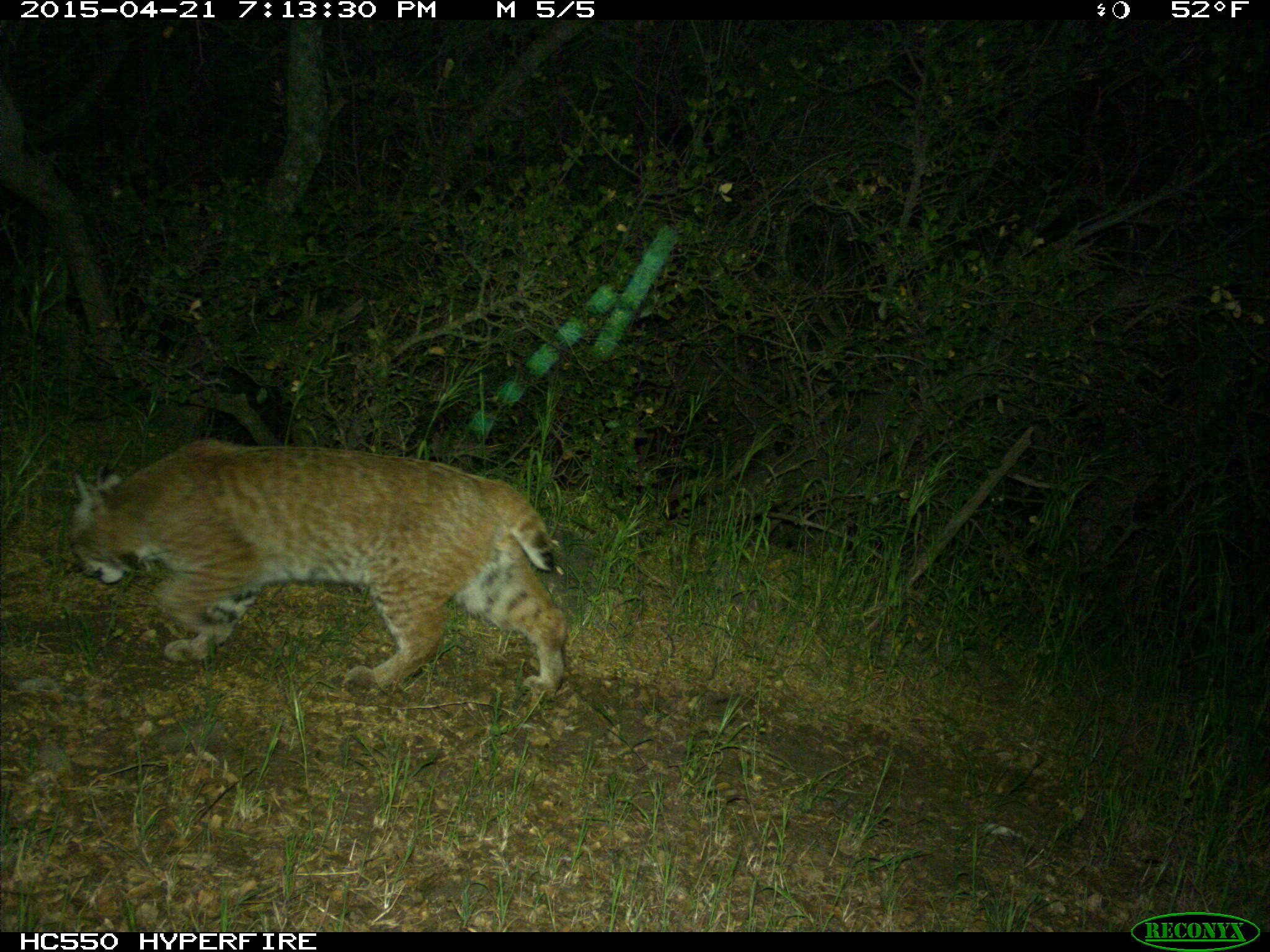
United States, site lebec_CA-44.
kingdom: Animalia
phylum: Chordata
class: Mammalia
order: Carnivora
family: Felidae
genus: Lynx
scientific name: Lynx rufus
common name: bobcat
Lynx rufus (bobcat).